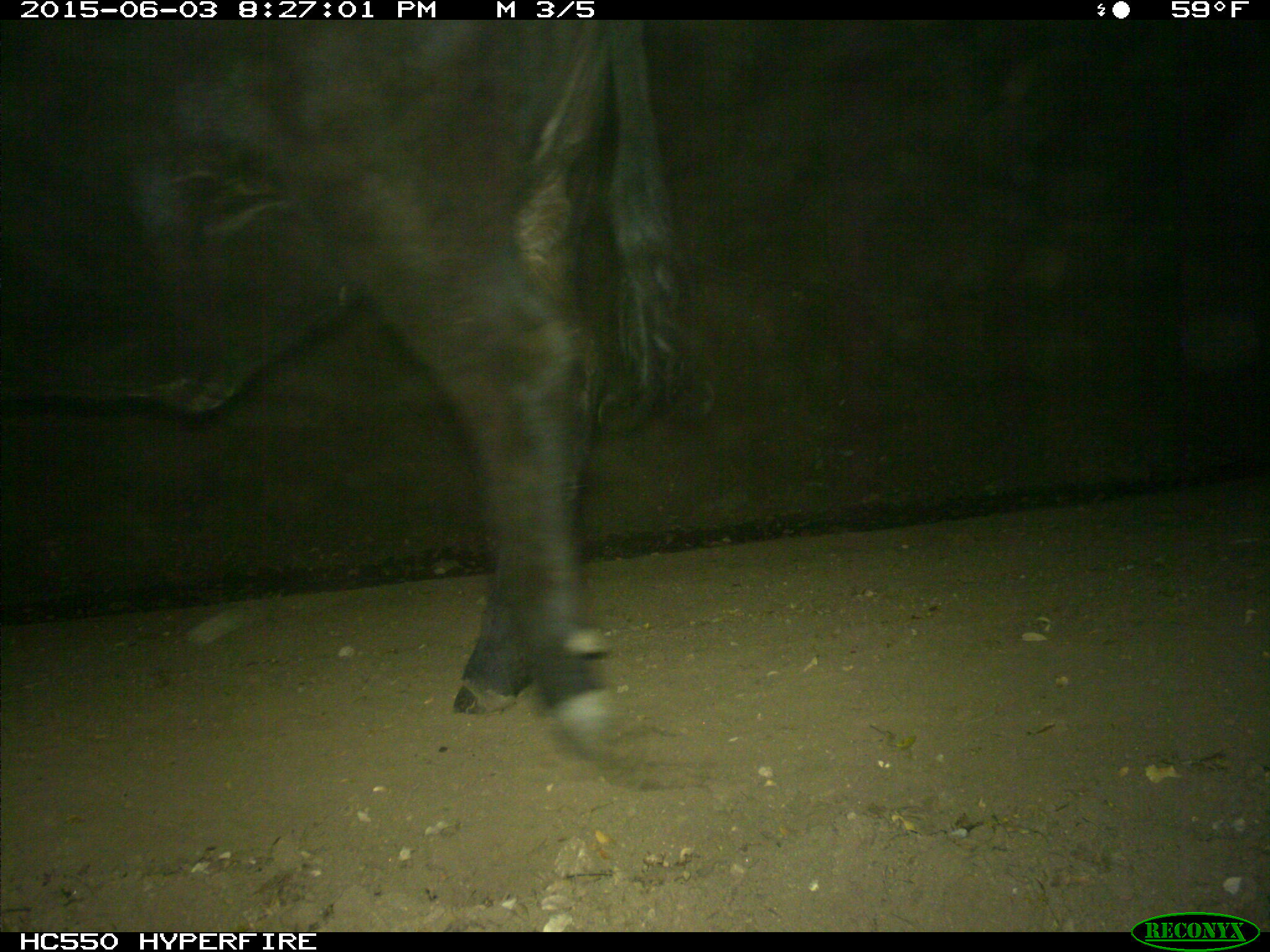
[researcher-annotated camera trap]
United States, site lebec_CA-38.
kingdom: Animalia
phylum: Chordata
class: Mammalia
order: Artiodactyla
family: Bovidae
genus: Bos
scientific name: Bos taurus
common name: domestic cow